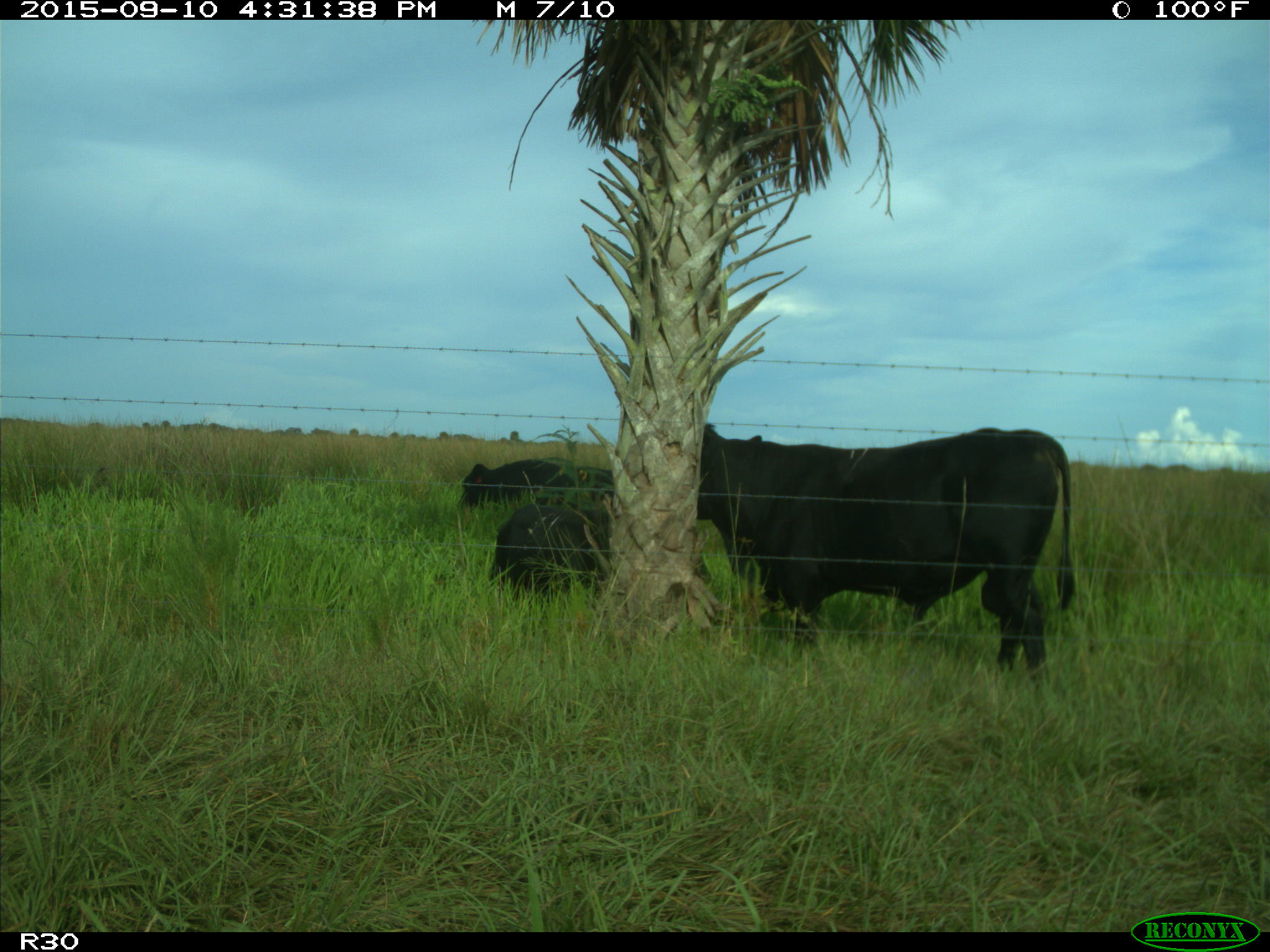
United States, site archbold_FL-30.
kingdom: Animalia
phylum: Chordata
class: Mammalia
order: Artiodactyla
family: Bovidae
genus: Bos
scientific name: Bos taurus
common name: domestic cow